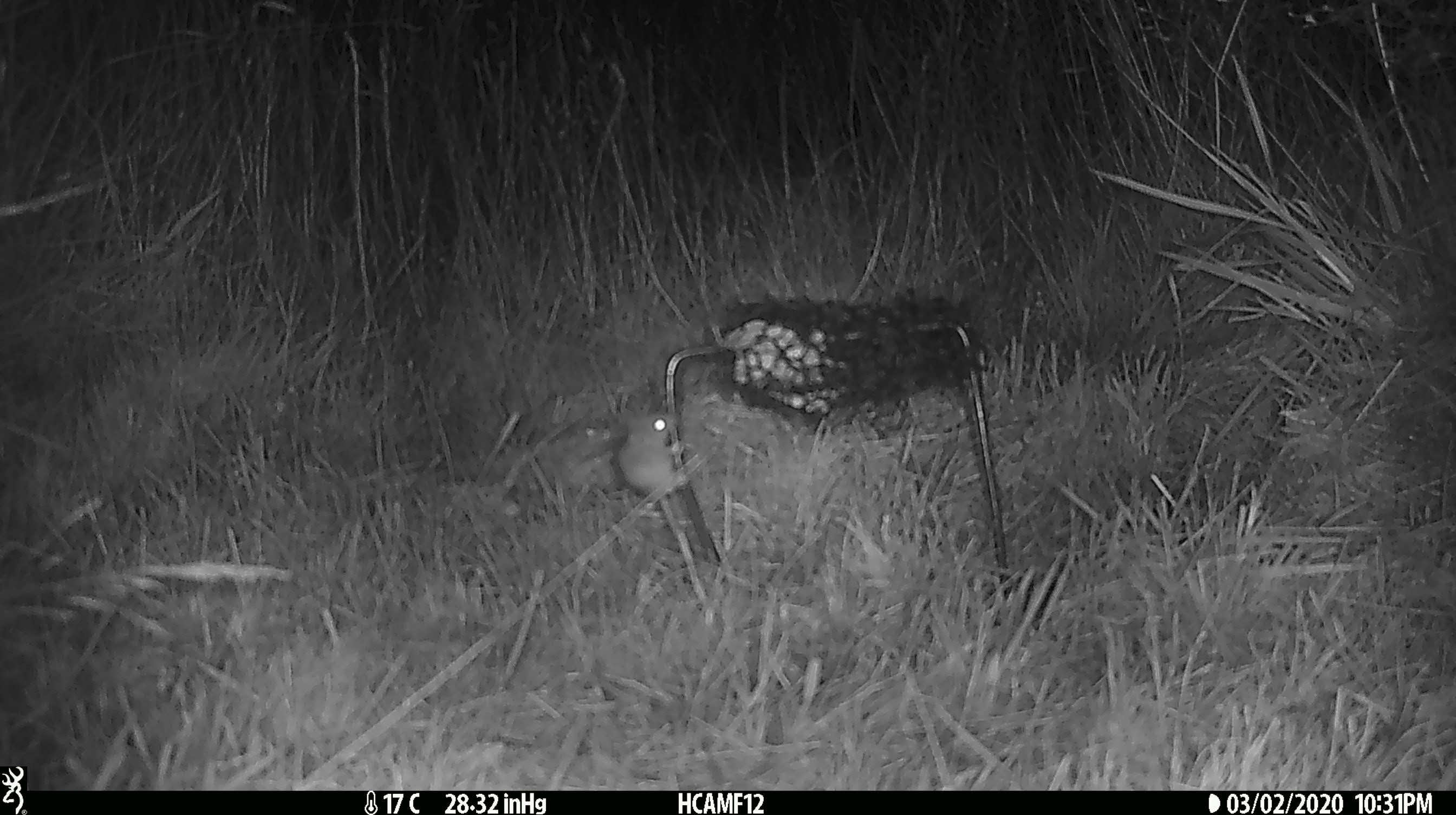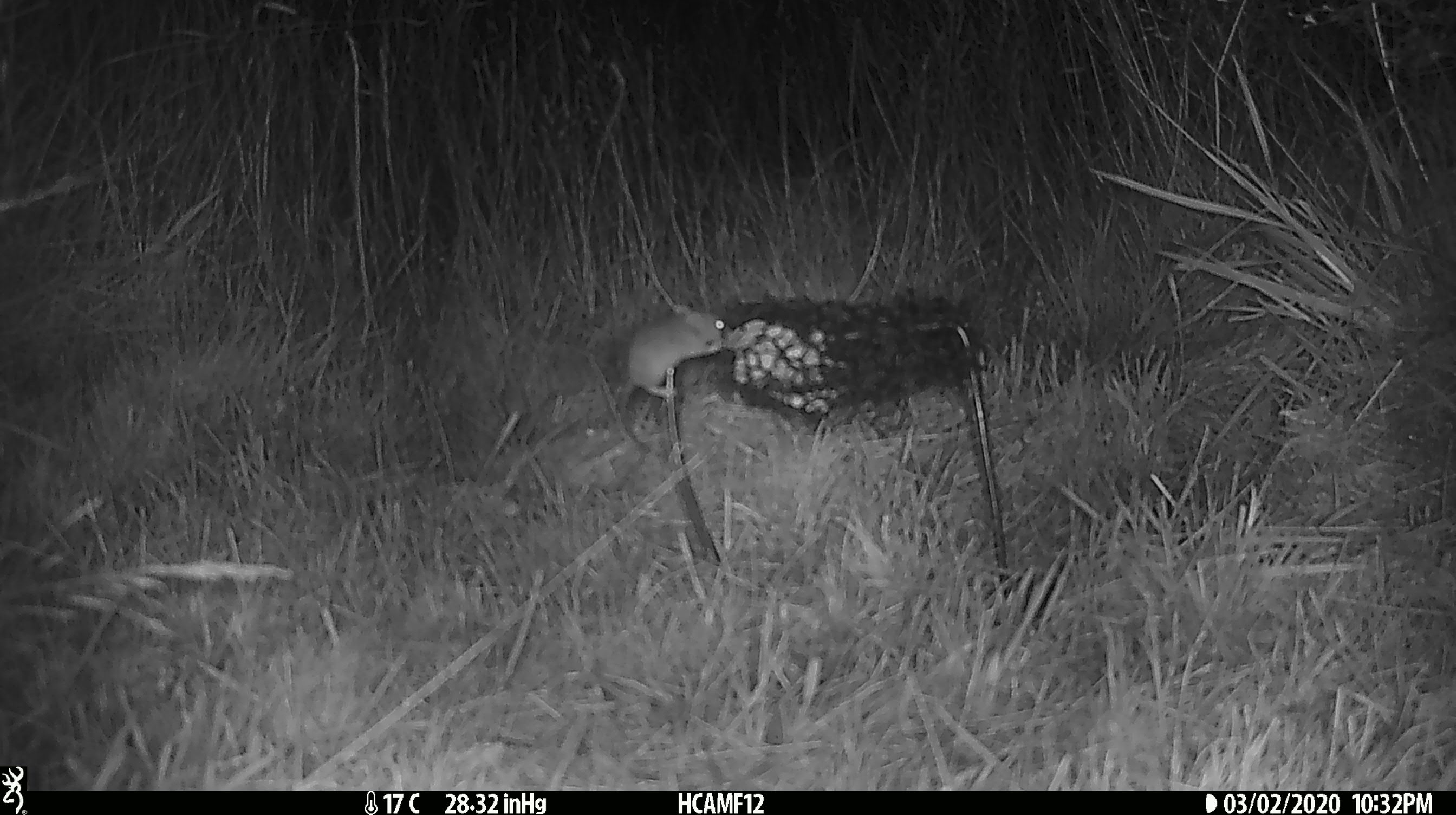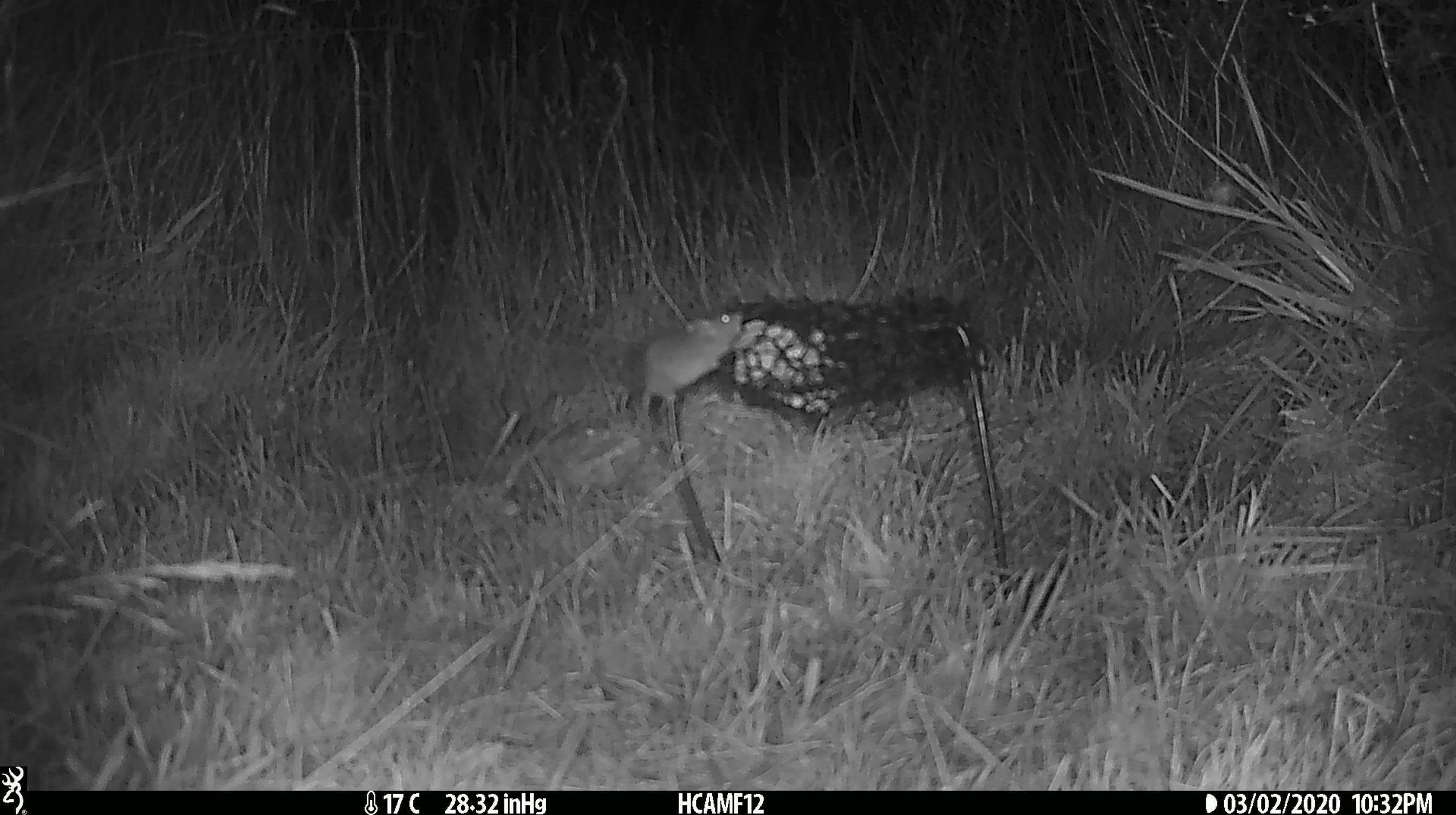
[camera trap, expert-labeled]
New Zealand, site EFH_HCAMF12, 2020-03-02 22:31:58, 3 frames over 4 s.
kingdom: Animalia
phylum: Chordata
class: Mammalia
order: Rodentia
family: Muridae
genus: Mus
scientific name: Mus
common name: mouse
Mouse (Mus).